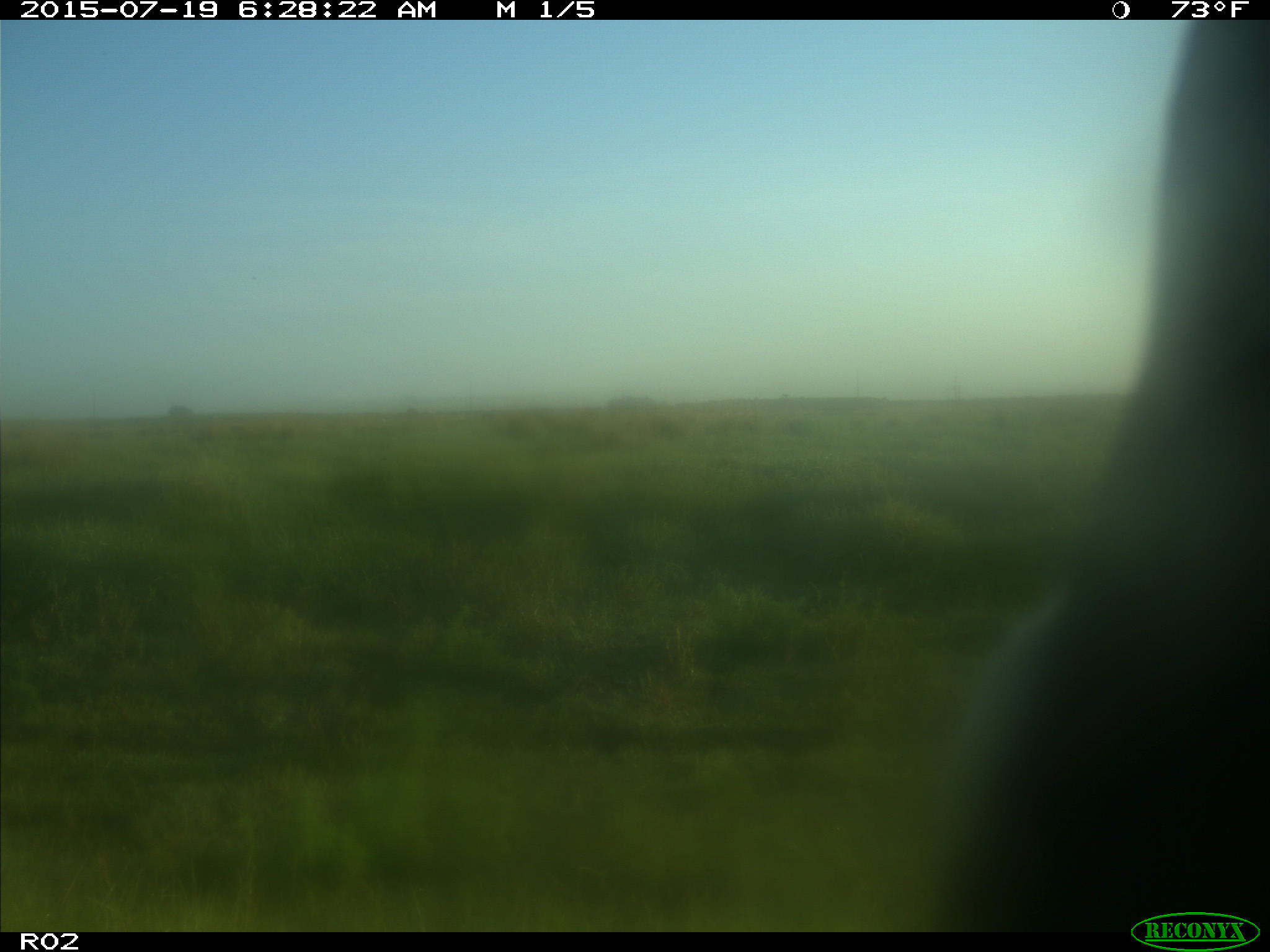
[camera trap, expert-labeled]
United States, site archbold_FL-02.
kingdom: Animalia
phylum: Chordata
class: Mammalia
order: Artiodactyla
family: Bovidae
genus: Bos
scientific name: Bos taurus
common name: domestic cow